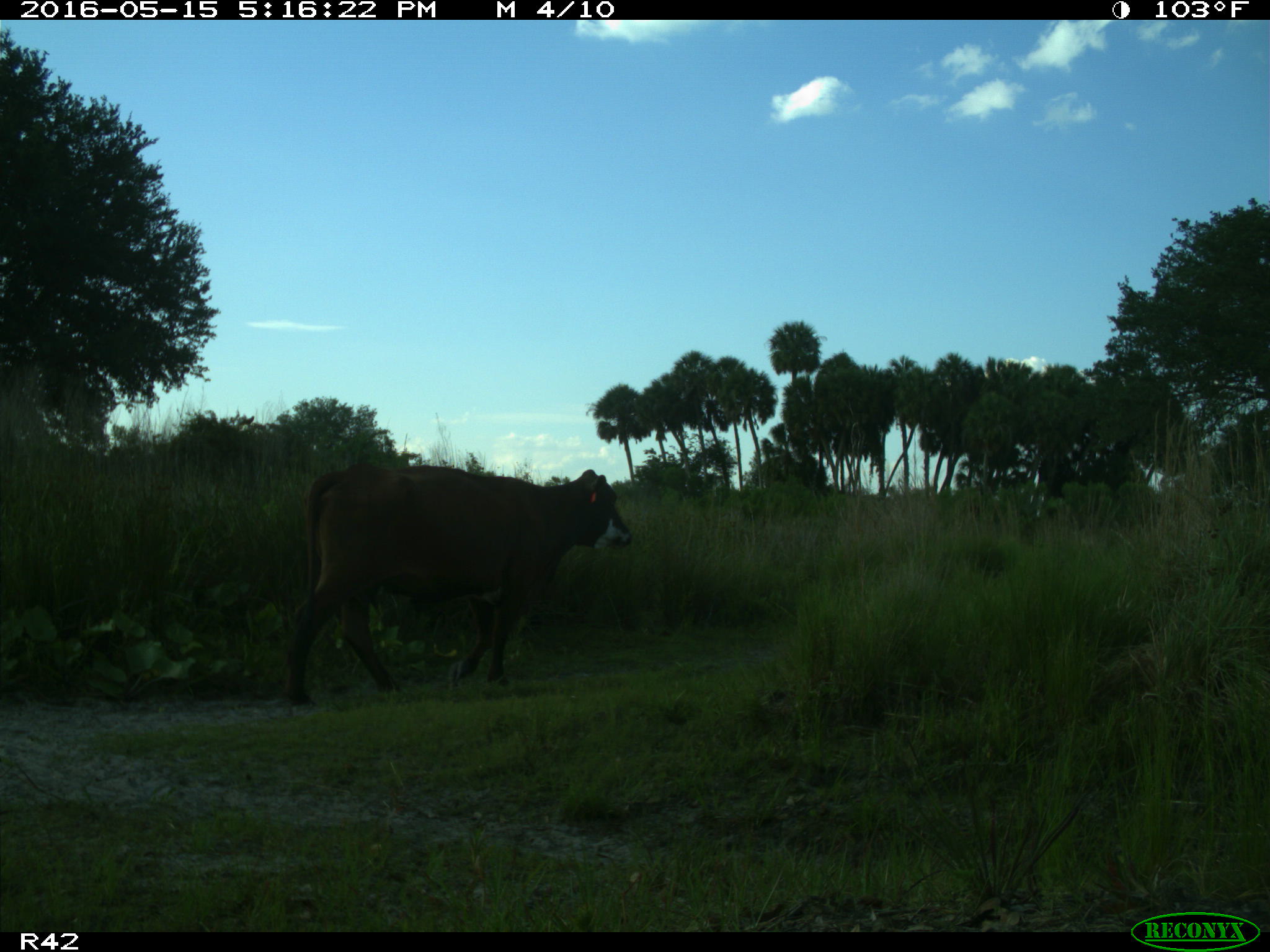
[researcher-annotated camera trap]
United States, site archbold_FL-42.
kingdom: Animalia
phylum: Chordata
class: Mammalia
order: Artiodactyla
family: Bovidae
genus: Bos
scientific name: Bos taurus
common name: domestic cow